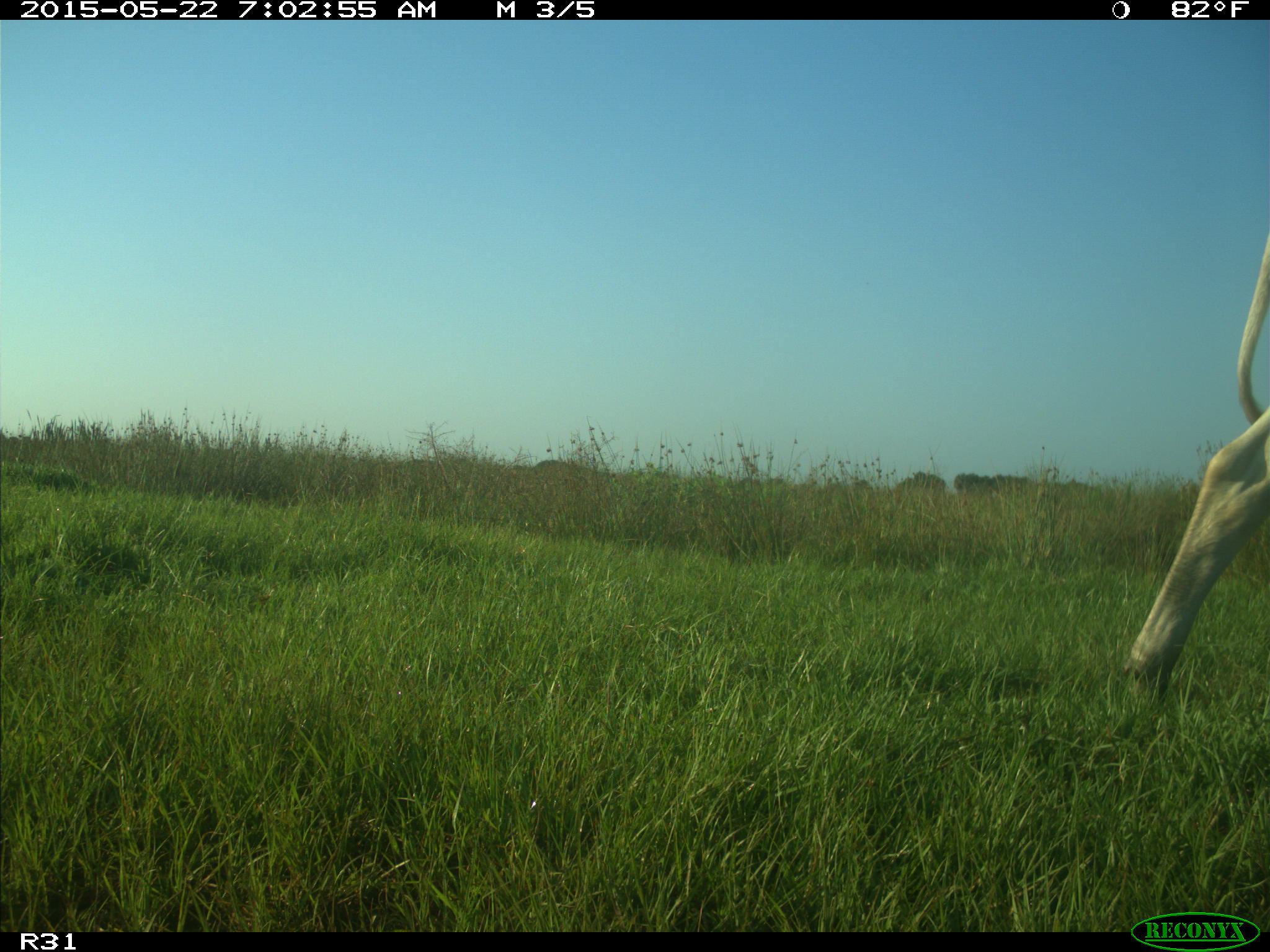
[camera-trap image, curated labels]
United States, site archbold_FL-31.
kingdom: Animalia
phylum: Chordata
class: Mammalia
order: Artiodactyla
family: Bovidae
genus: Bos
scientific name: Bos taurus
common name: domestic cow